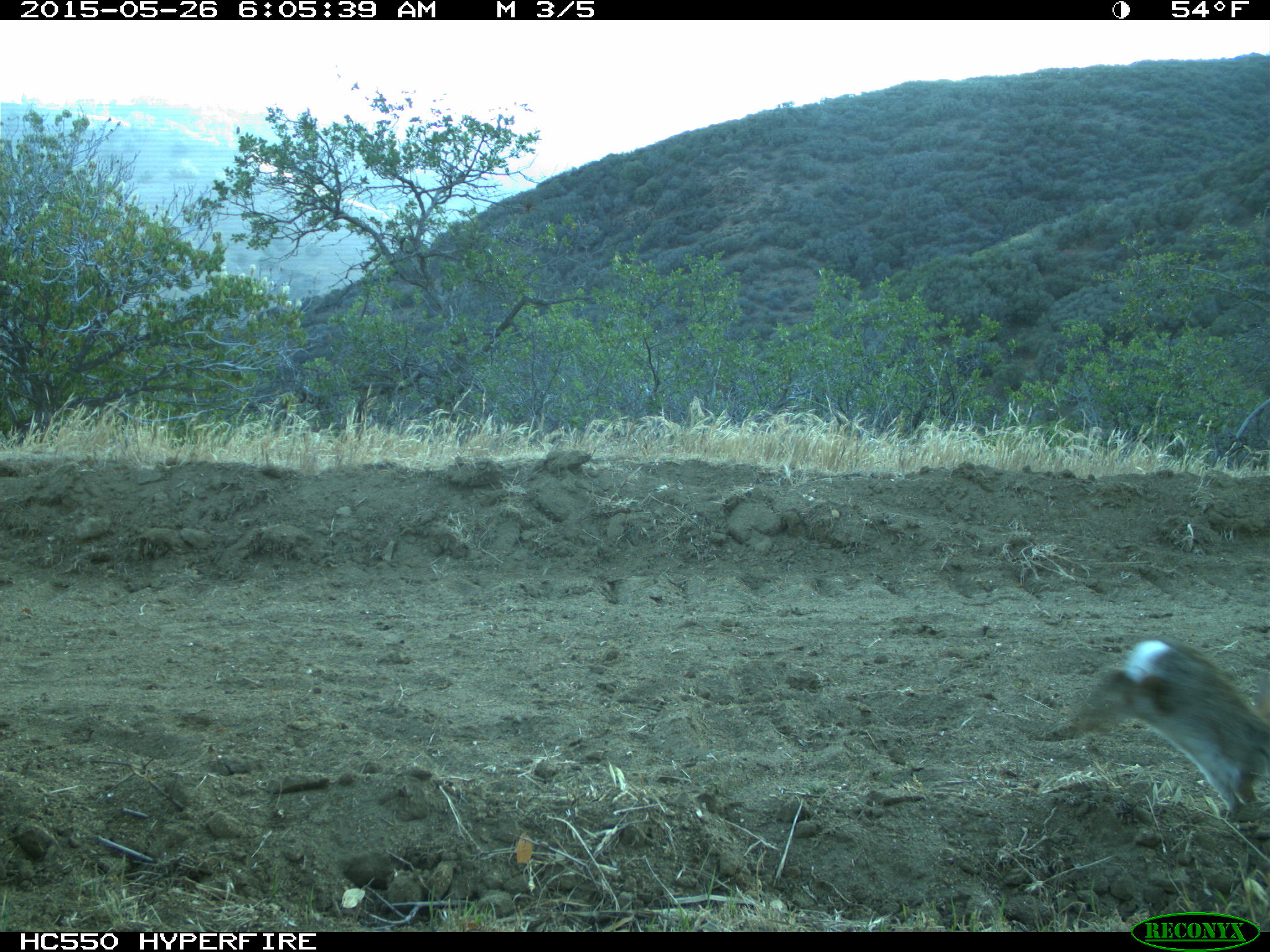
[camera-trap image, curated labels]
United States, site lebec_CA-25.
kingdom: Animalia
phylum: Chordata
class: Mammalia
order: Lagomorpha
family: Leporidae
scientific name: Leporidae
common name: rabbits and hares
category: unidentified rabbit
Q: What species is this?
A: Unidentified rabbit (rabbits and hares) (Leporidae).